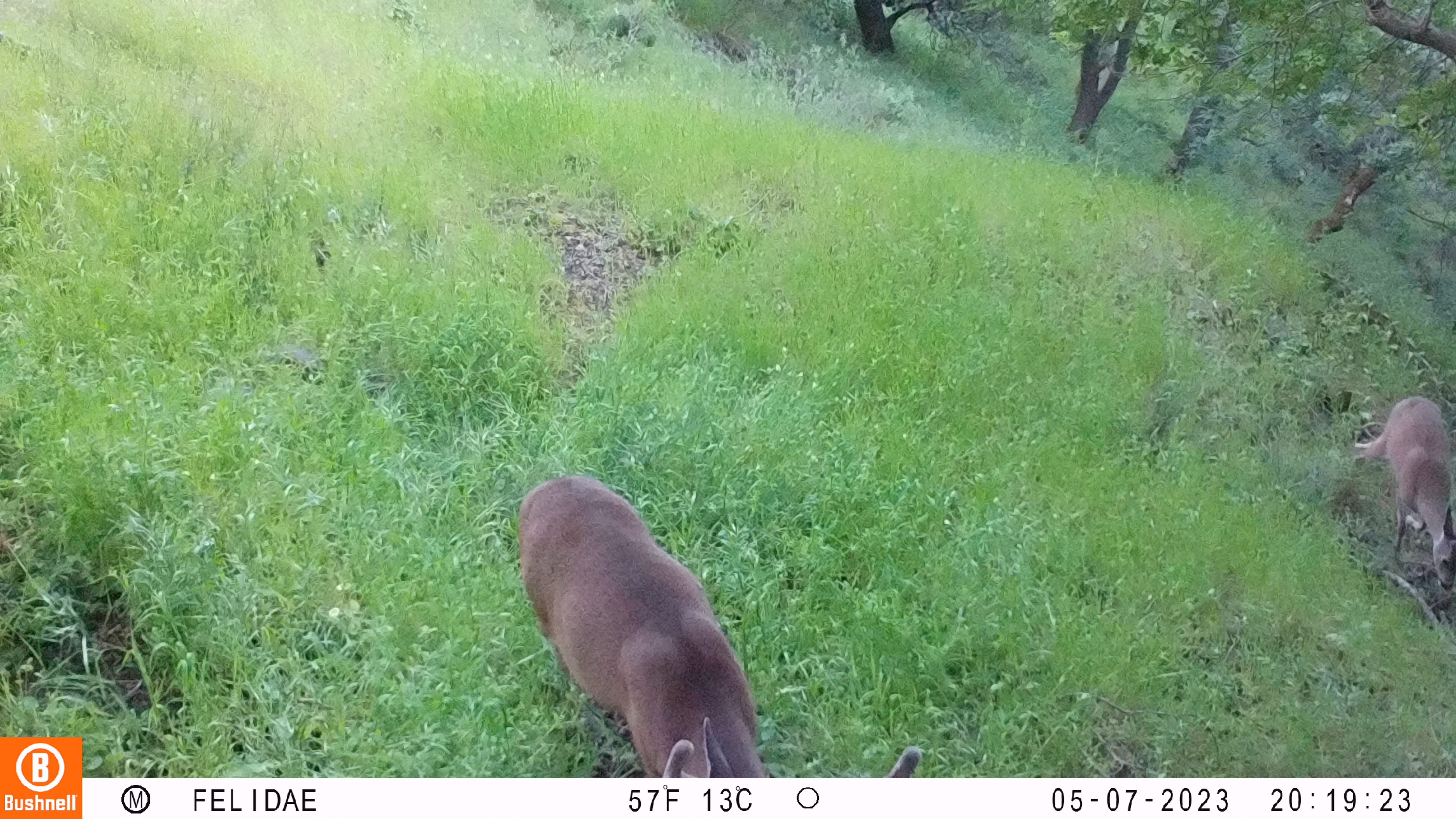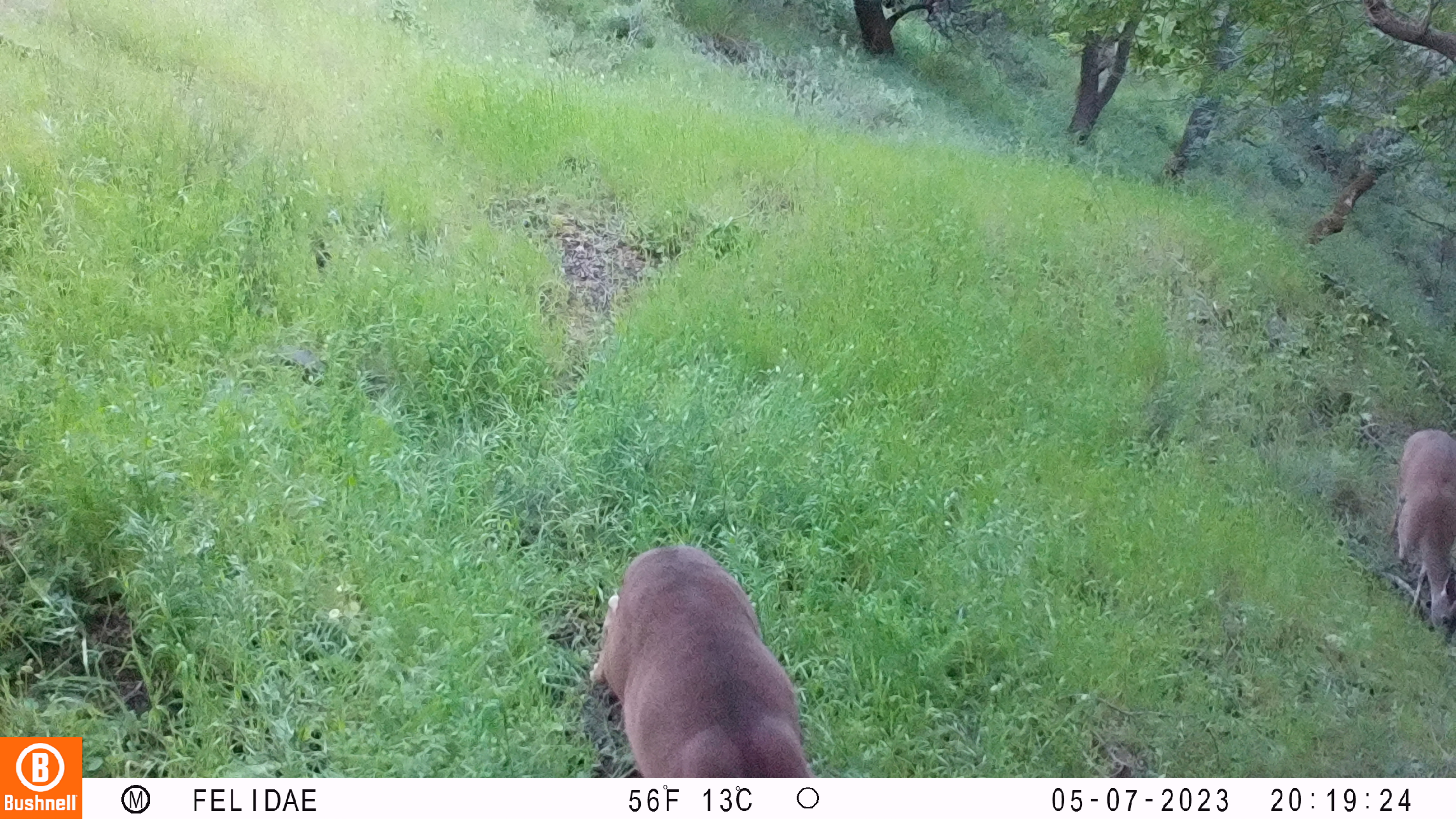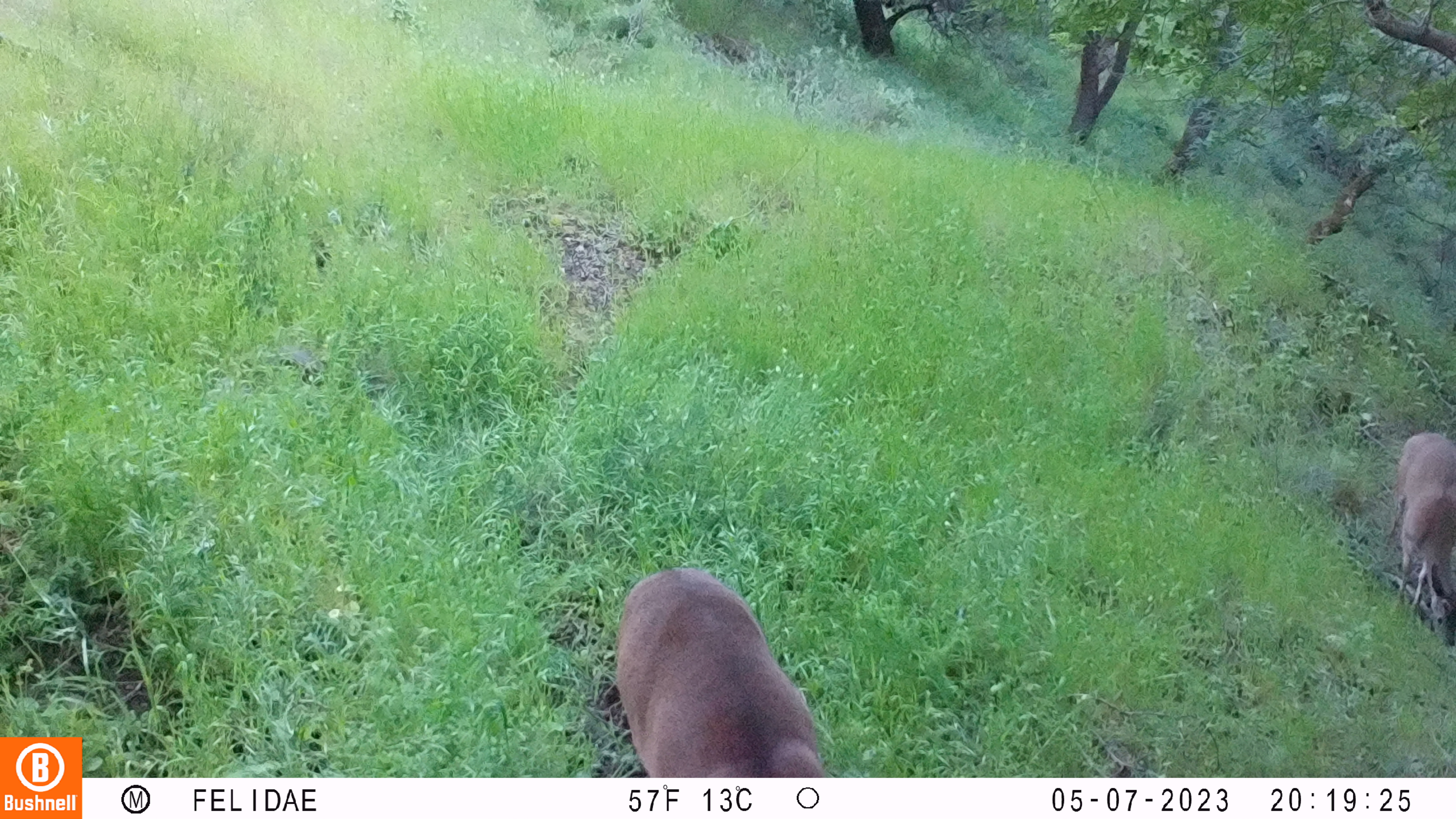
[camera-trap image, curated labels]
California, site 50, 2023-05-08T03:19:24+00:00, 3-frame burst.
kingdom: Animalia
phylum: Chordata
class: Mammalia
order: Artiodactyla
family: Cervidae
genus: Odocoileus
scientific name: Odocoileus hemionus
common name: mule deer